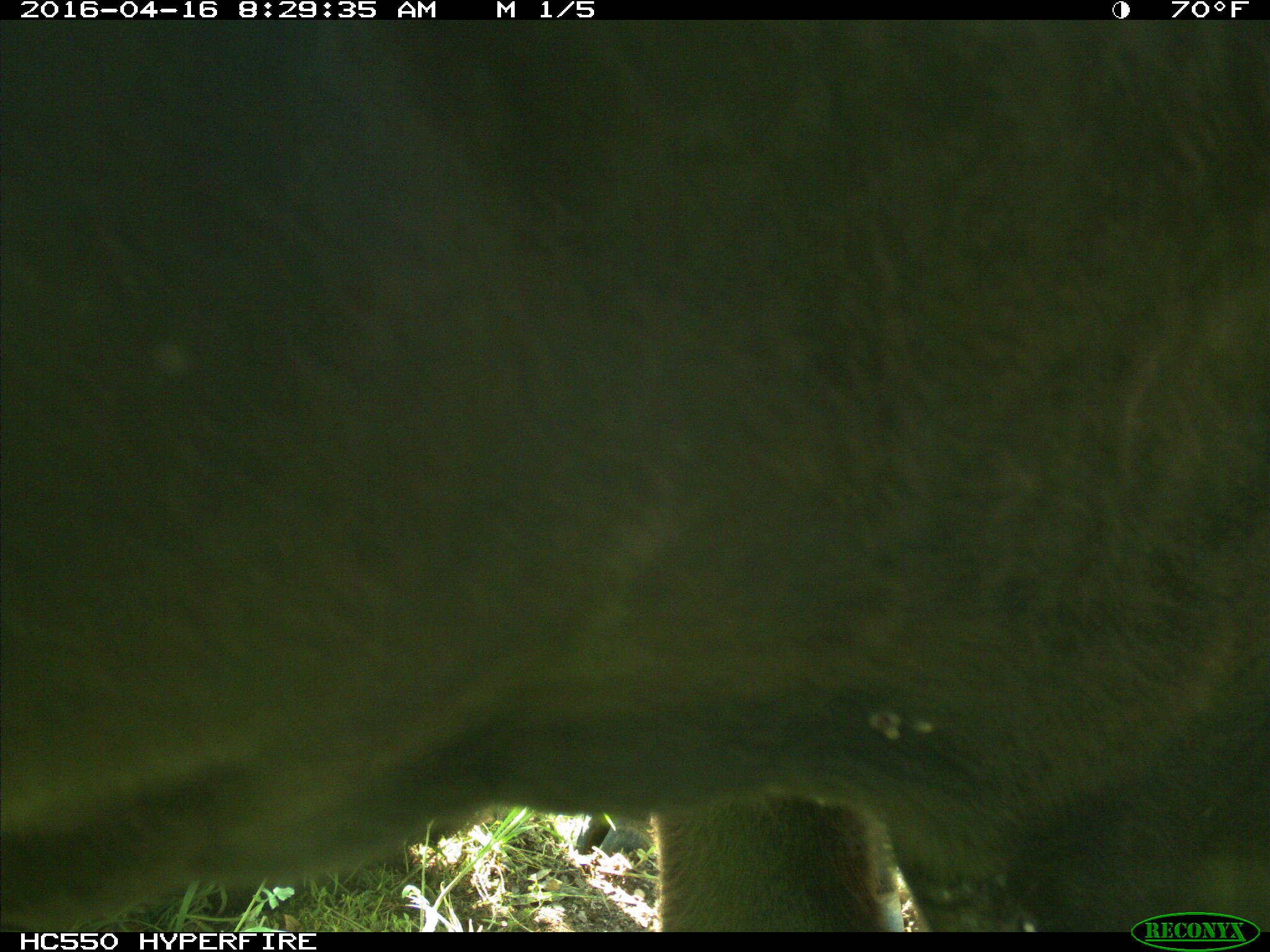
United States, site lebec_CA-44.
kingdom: Animalia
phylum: Chordata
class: Mammalia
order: Artiodactyla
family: Bovidae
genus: Bos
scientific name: Bos taurus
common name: domestic cow